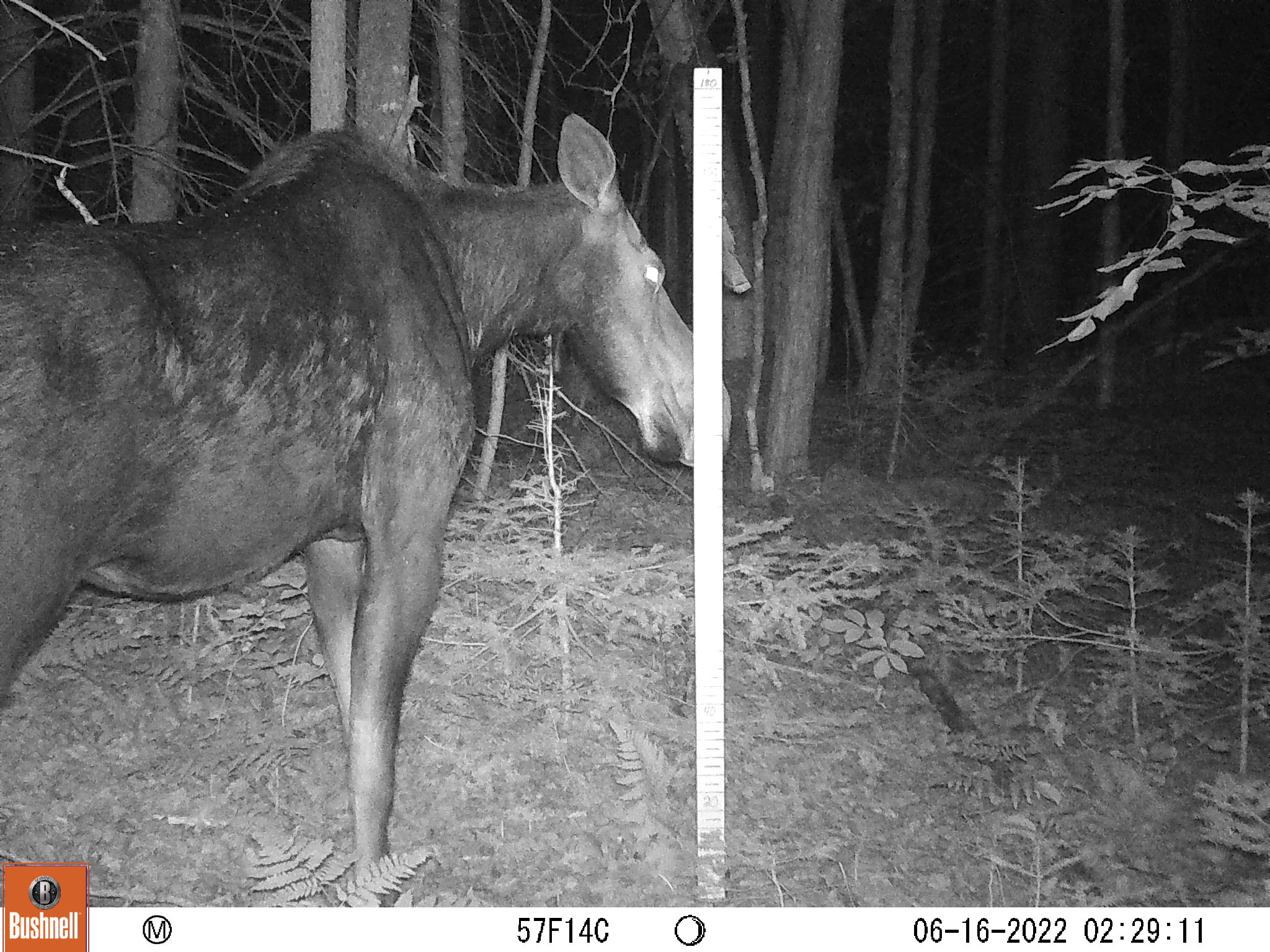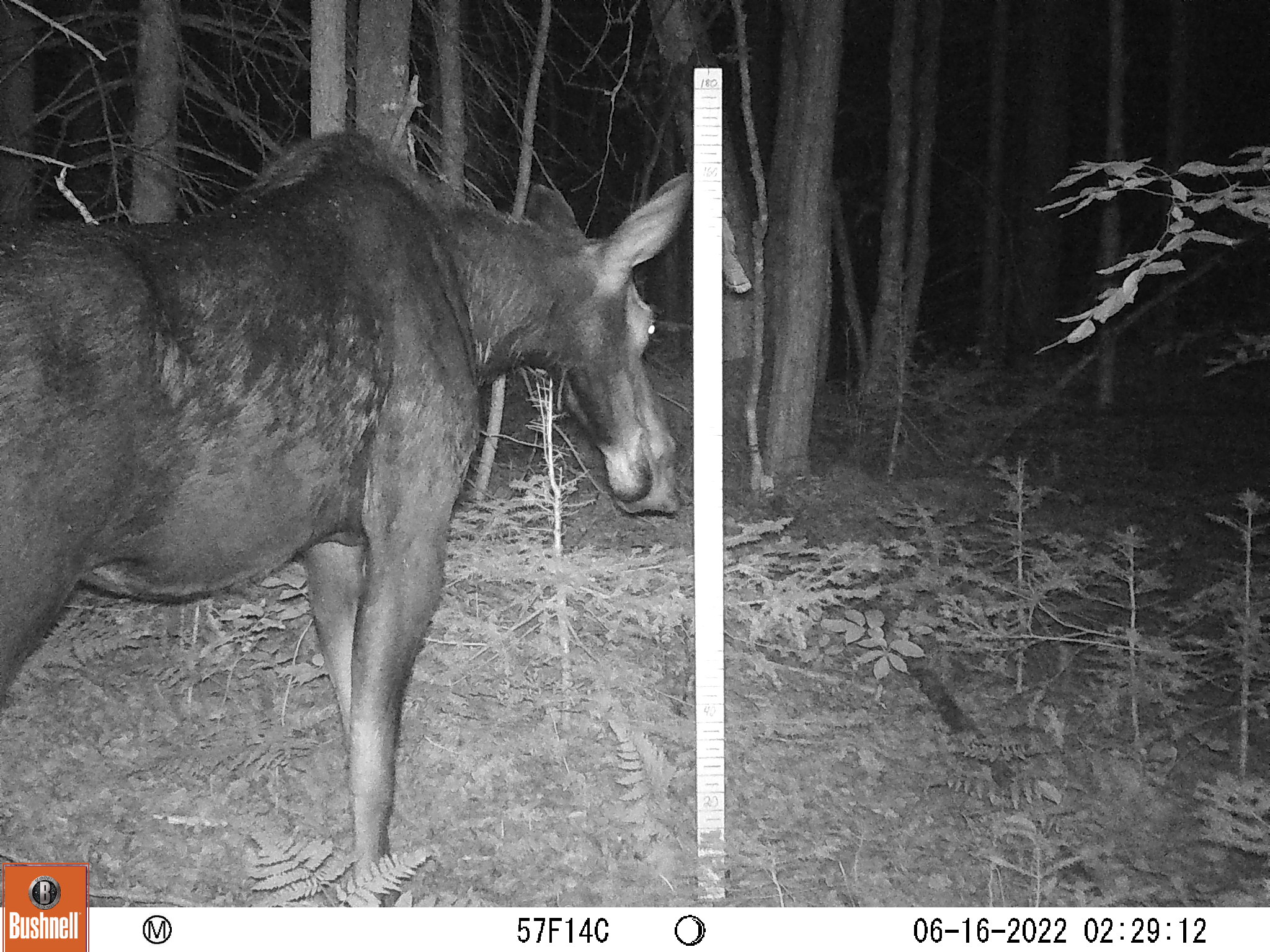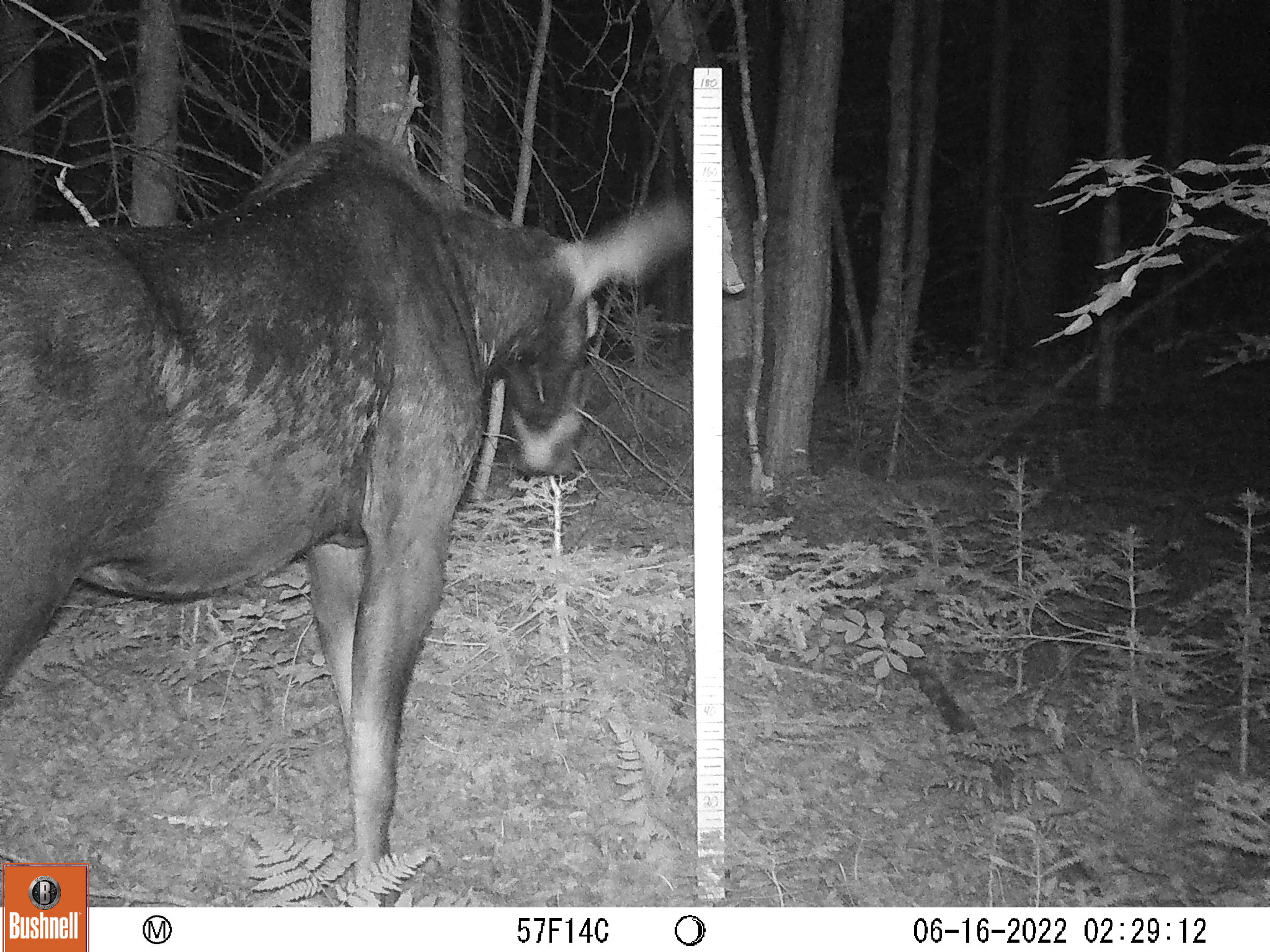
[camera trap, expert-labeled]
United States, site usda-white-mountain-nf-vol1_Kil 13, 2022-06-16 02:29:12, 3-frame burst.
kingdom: Animalia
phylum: Chordata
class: Mammalia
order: Artiodactyla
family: Cervidae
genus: Alces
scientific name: Alces alces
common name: moose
Moose (Alces alces).